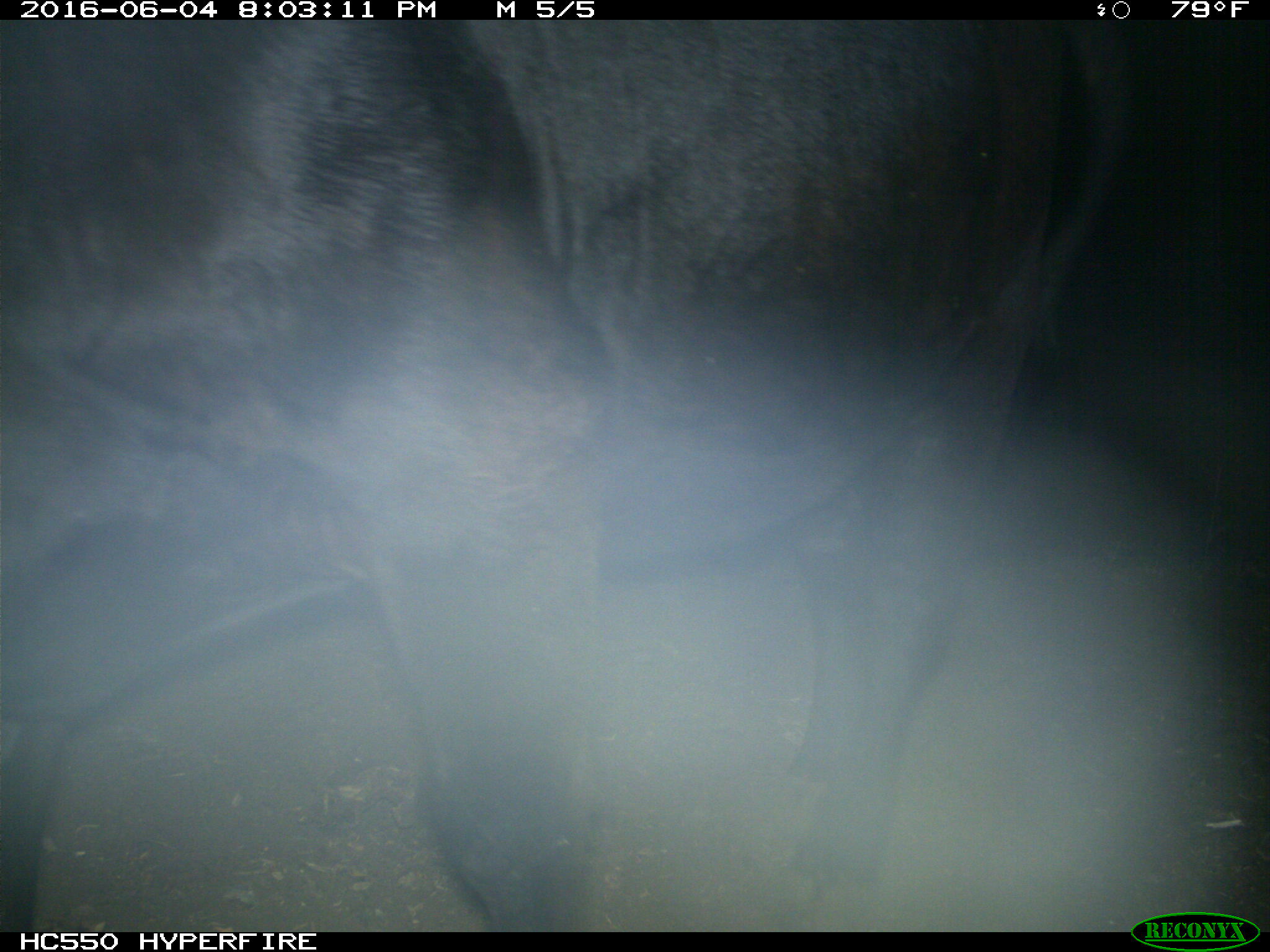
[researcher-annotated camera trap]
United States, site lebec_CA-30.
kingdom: Animalia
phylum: Chordata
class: Mammalia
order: Artiodactyla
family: Bovidae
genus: Bos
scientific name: Bos taurus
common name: domestic cow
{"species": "Bos taurus (domestic cow)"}